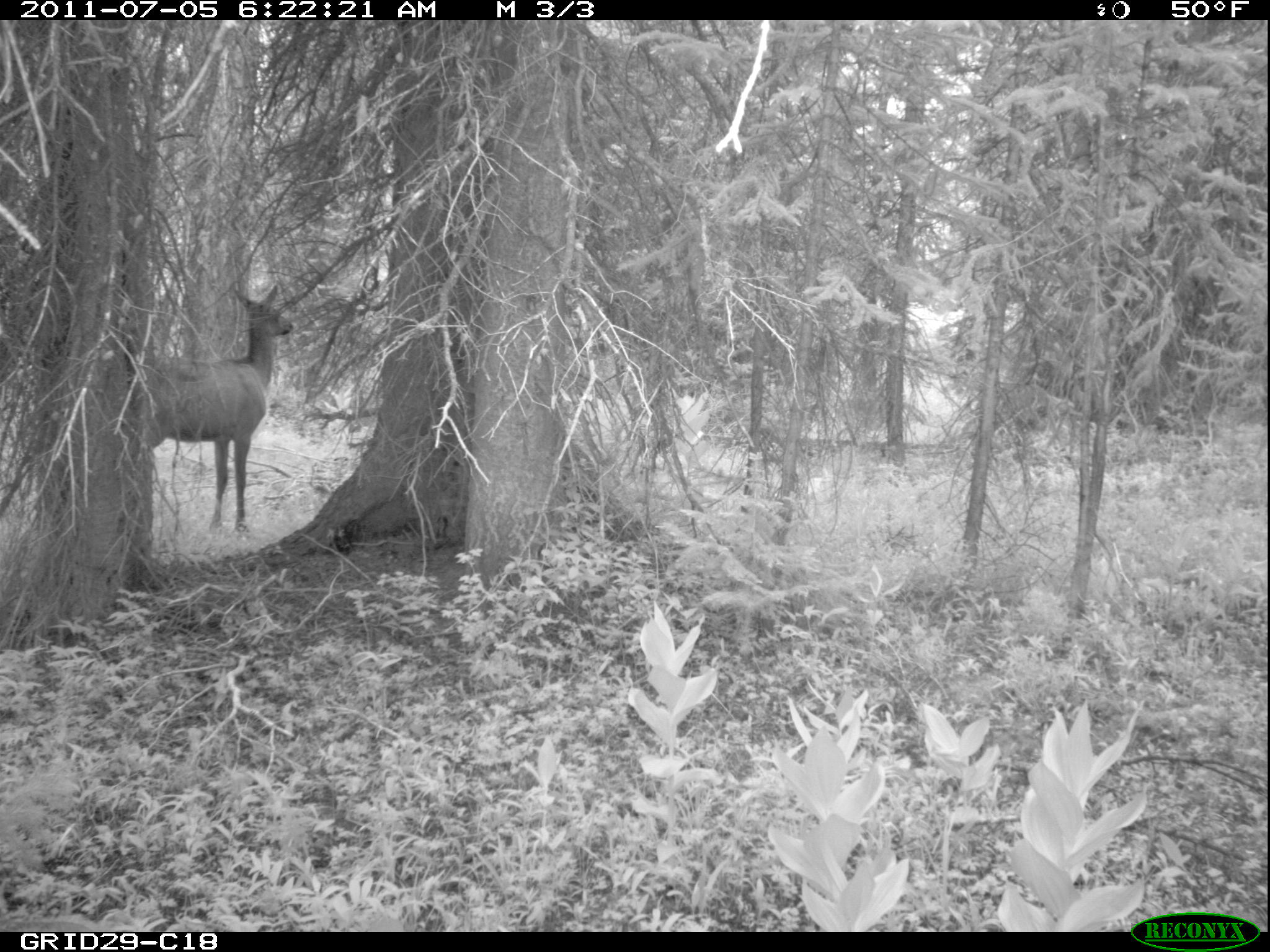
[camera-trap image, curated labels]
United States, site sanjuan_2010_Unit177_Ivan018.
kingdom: Animalia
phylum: Chordata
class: Mammalia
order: Artiodactyla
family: Cervidae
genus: Cervus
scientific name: Cervus elaphus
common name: red deer